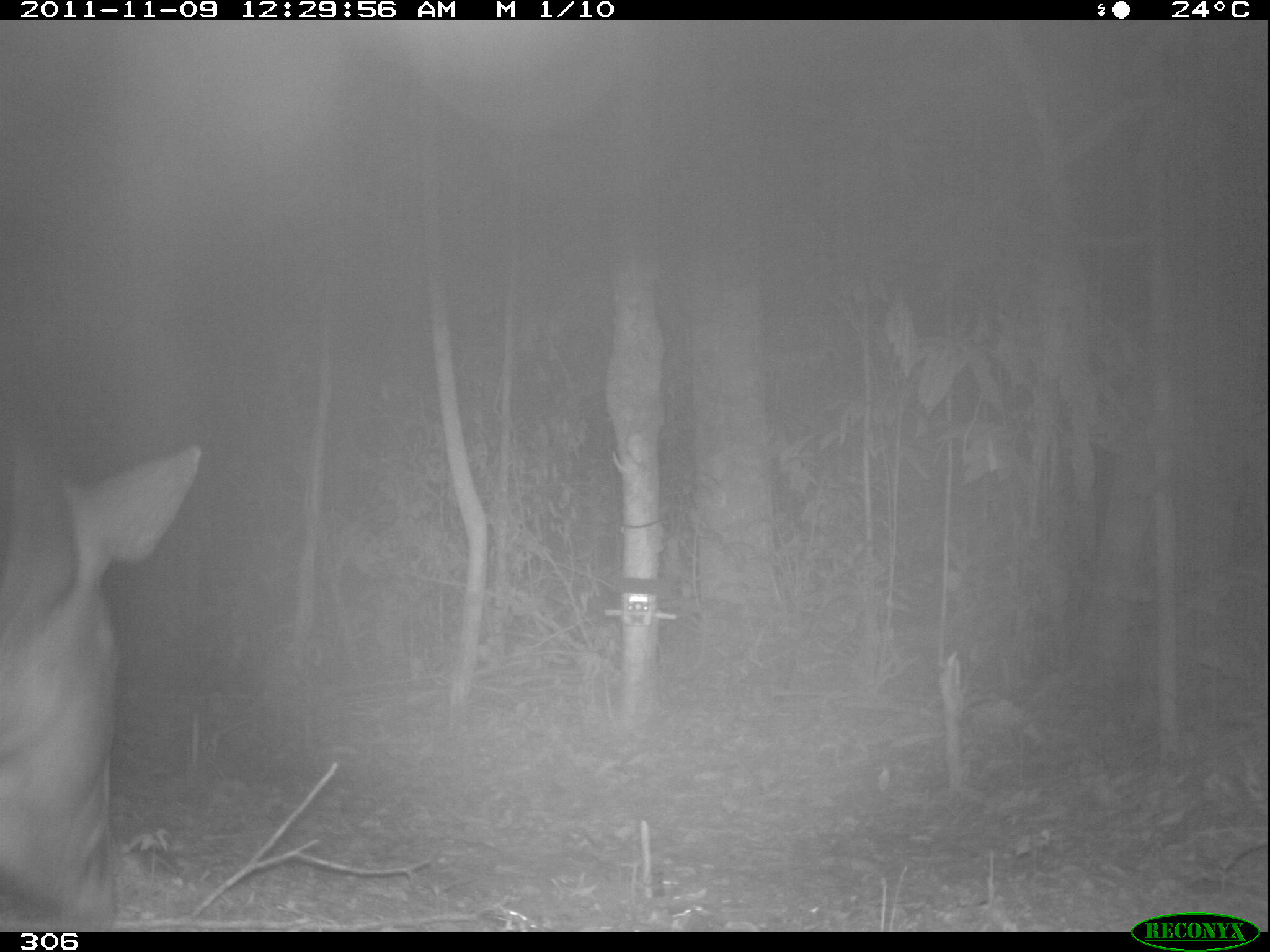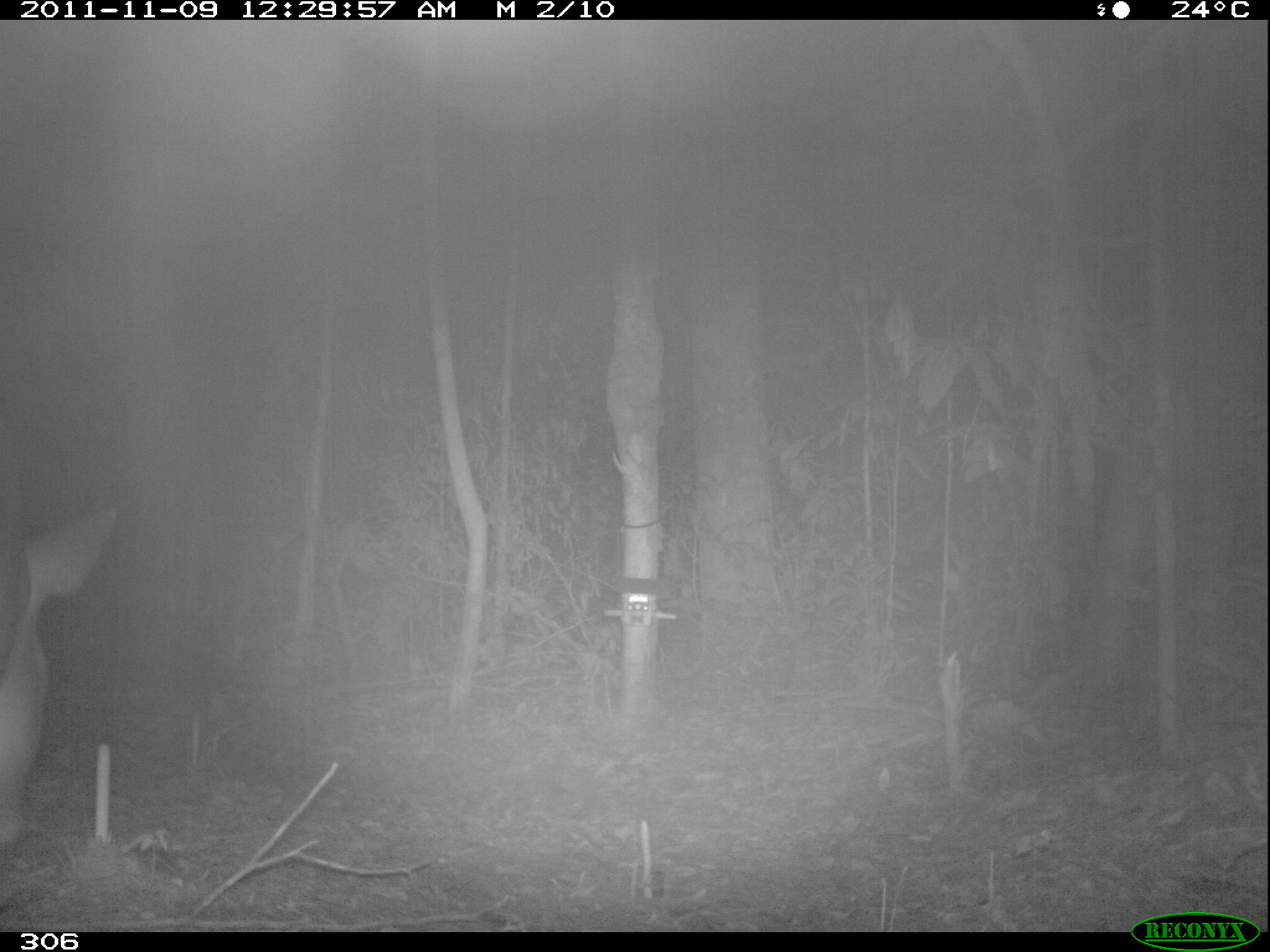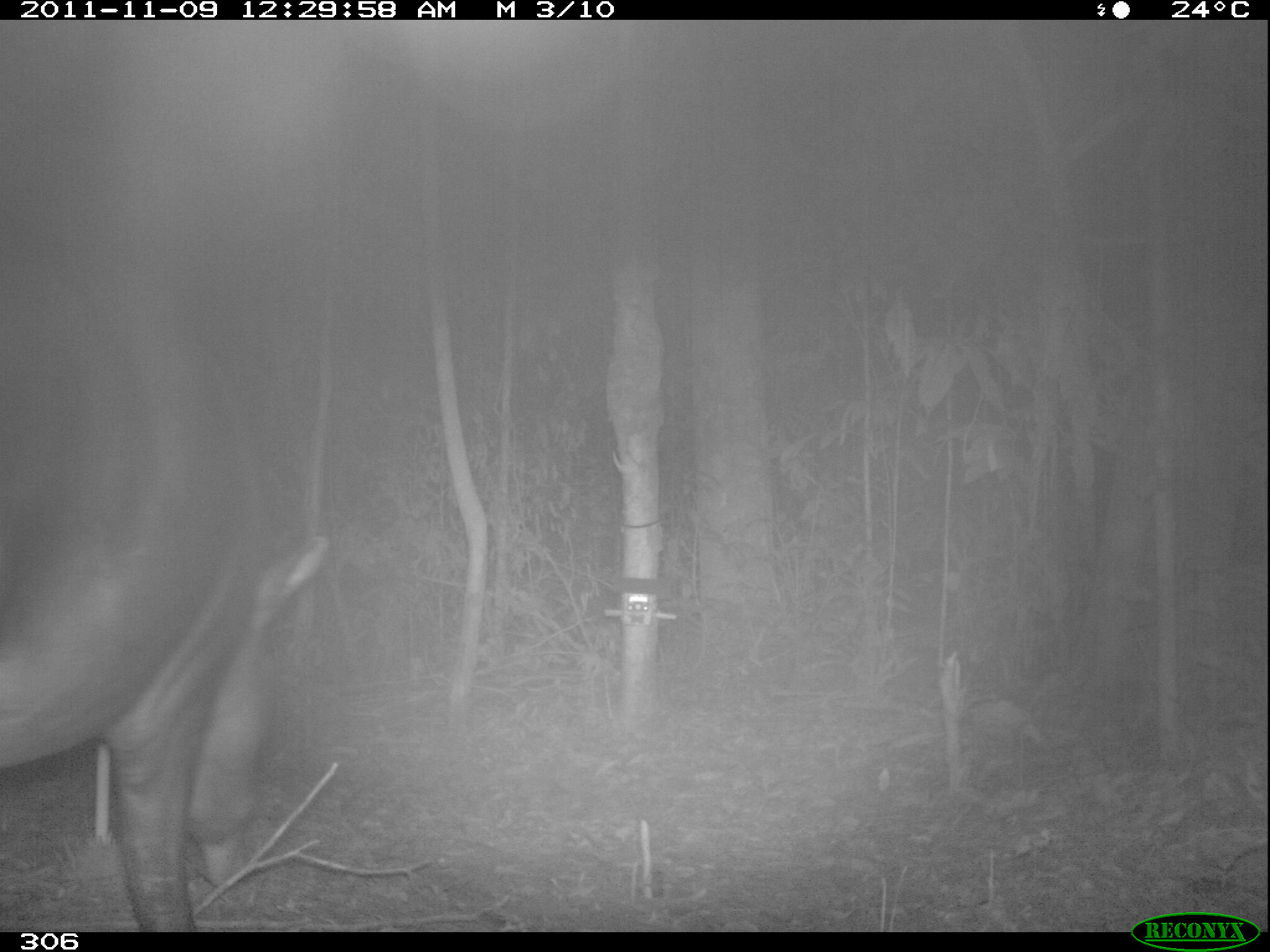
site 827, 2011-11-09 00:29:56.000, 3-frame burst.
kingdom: Animalia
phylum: Chordata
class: Mammalia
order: Perissodactyla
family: Tapiridae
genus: Tapirus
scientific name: Tapirus terrestris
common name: south american tapir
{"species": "Tapirus terrestris (south american tapir)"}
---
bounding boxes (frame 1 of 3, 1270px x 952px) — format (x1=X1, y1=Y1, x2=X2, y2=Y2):
tapirus terrestris: (x1=0, y1=432, x2=202, y2=932)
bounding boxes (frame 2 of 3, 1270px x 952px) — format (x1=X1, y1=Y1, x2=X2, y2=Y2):
tapirus terrestris: (x1=0, y1=472, x2=121, y2=849)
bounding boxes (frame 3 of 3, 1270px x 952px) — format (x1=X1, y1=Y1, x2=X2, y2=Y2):
tapirus terrestris: (x1=3, y1=235, x2=330, y2=928)